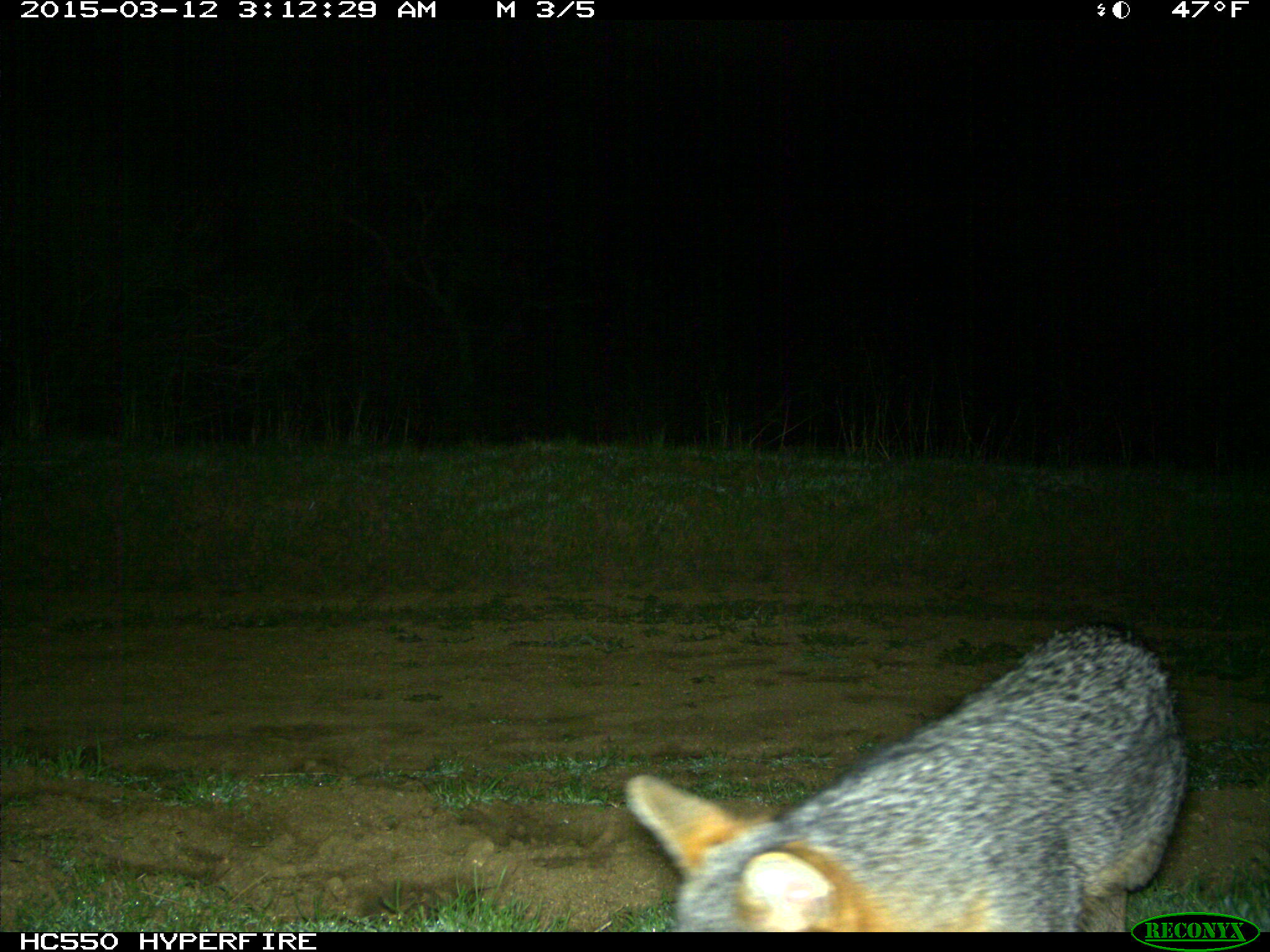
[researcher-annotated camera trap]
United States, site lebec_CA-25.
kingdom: Animalia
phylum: Chordata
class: Mammalia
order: Carnivora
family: Canidae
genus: Urocyon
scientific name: Urocyon cinereoargenteus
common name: gray fox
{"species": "Urocyon cinereoargenteus (gray fox)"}